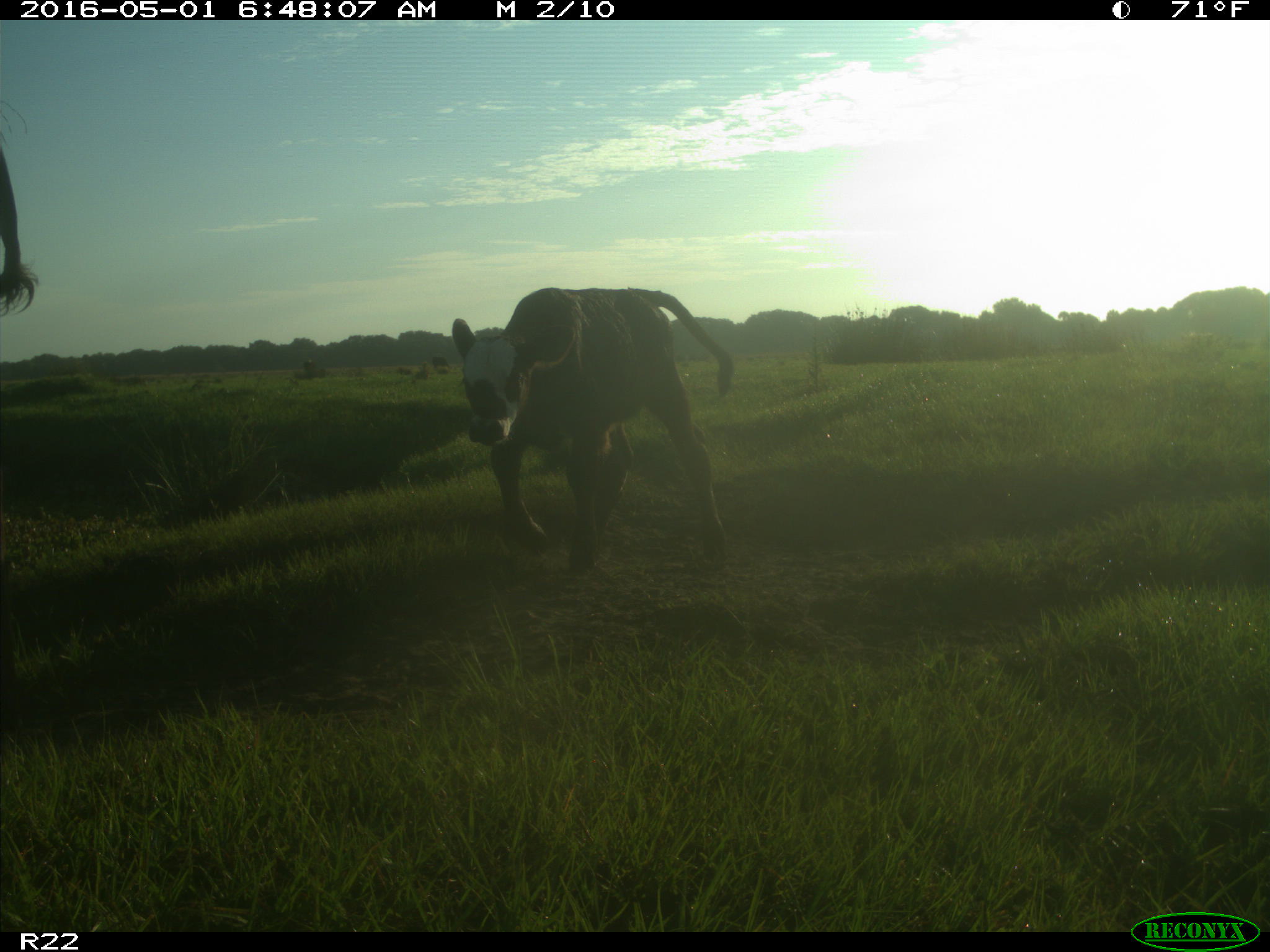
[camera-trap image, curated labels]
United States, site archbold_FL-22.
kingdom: Animalia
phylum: Chordata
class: Mammalia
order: Artiodactyla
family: Bovidae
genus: Bos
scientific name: Bos taurus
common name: domestic cow